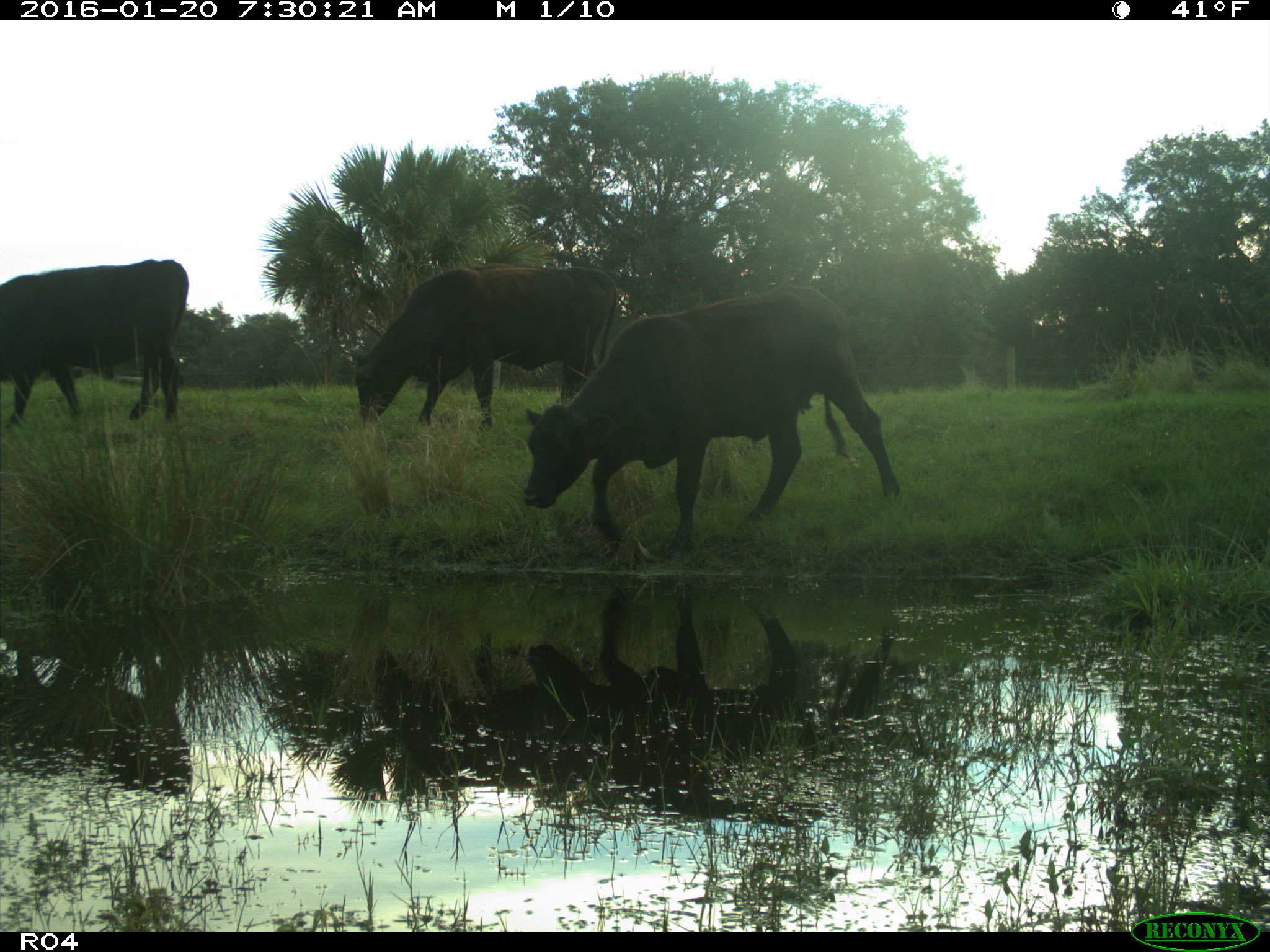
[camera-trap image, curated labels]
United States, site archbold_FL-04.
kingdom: Animalia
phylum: Chordata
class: Mammalia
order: Artiodactyla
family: Bovidae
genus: Bos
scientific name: Bos taurus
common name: domestic cow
Bos taurus (domestic cow).